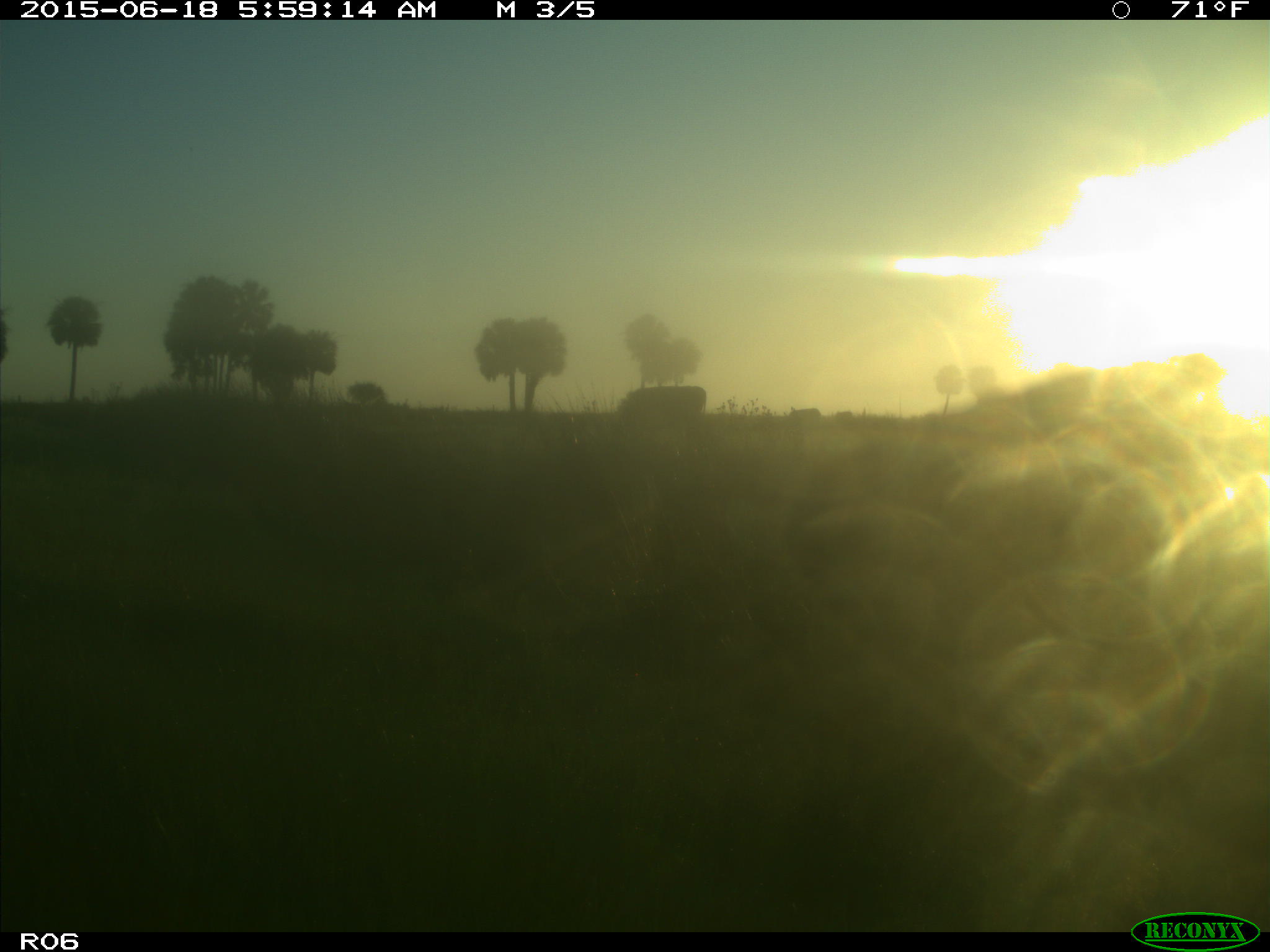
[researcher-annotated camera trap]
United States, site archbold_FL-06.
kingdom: Animalia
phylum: Chordata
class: Mammalia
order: Artiodactyla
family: Bovidae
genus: Bos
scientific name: Bos taurus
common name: domestic cow